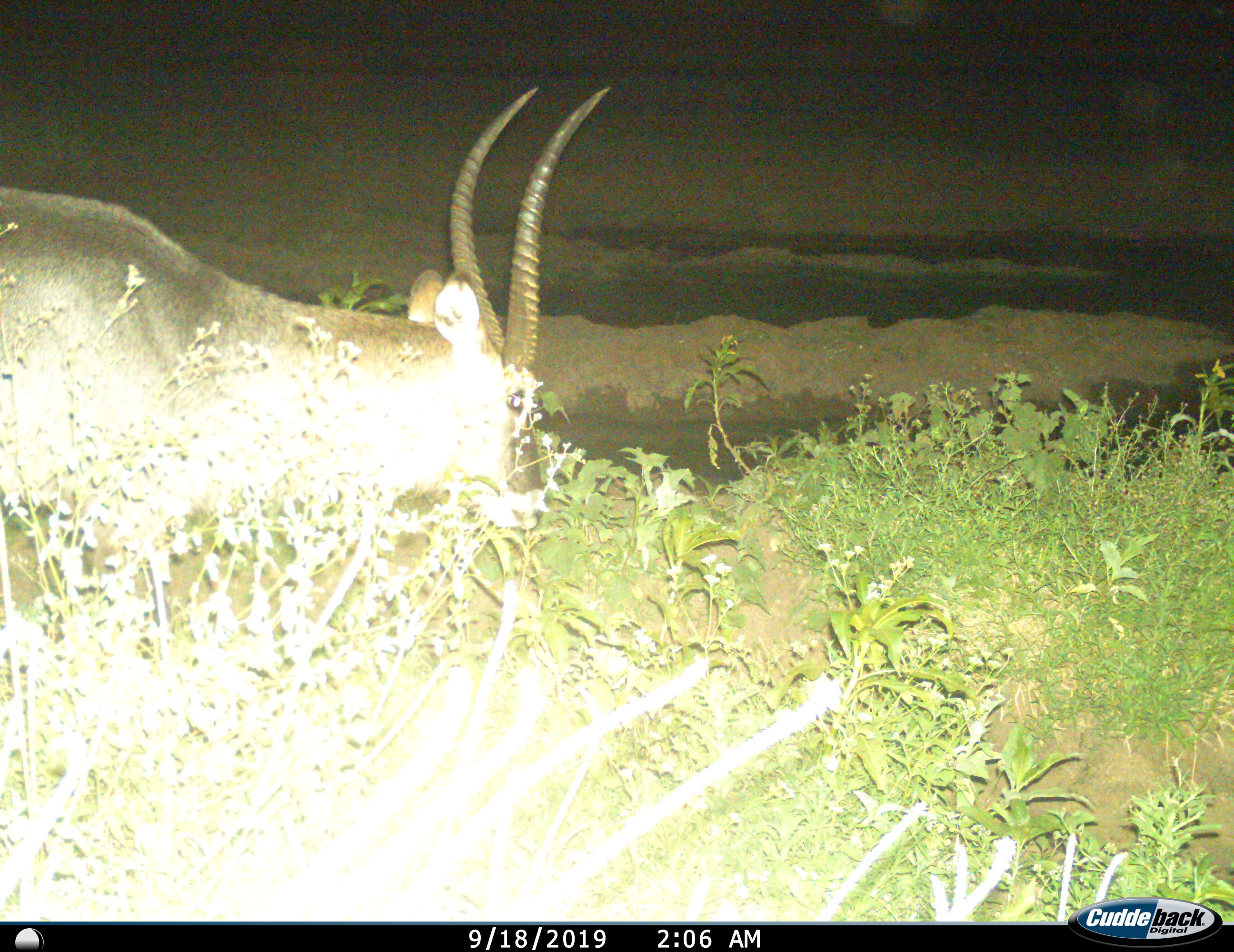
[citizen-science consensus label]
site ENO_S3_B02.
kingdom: Animalia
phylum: Chordata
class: Mammalia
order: Artiodactyla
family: Bovidae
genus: Kobus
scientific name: Kobus ellipsiprymnus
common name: waterbuck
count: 1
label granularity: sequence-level